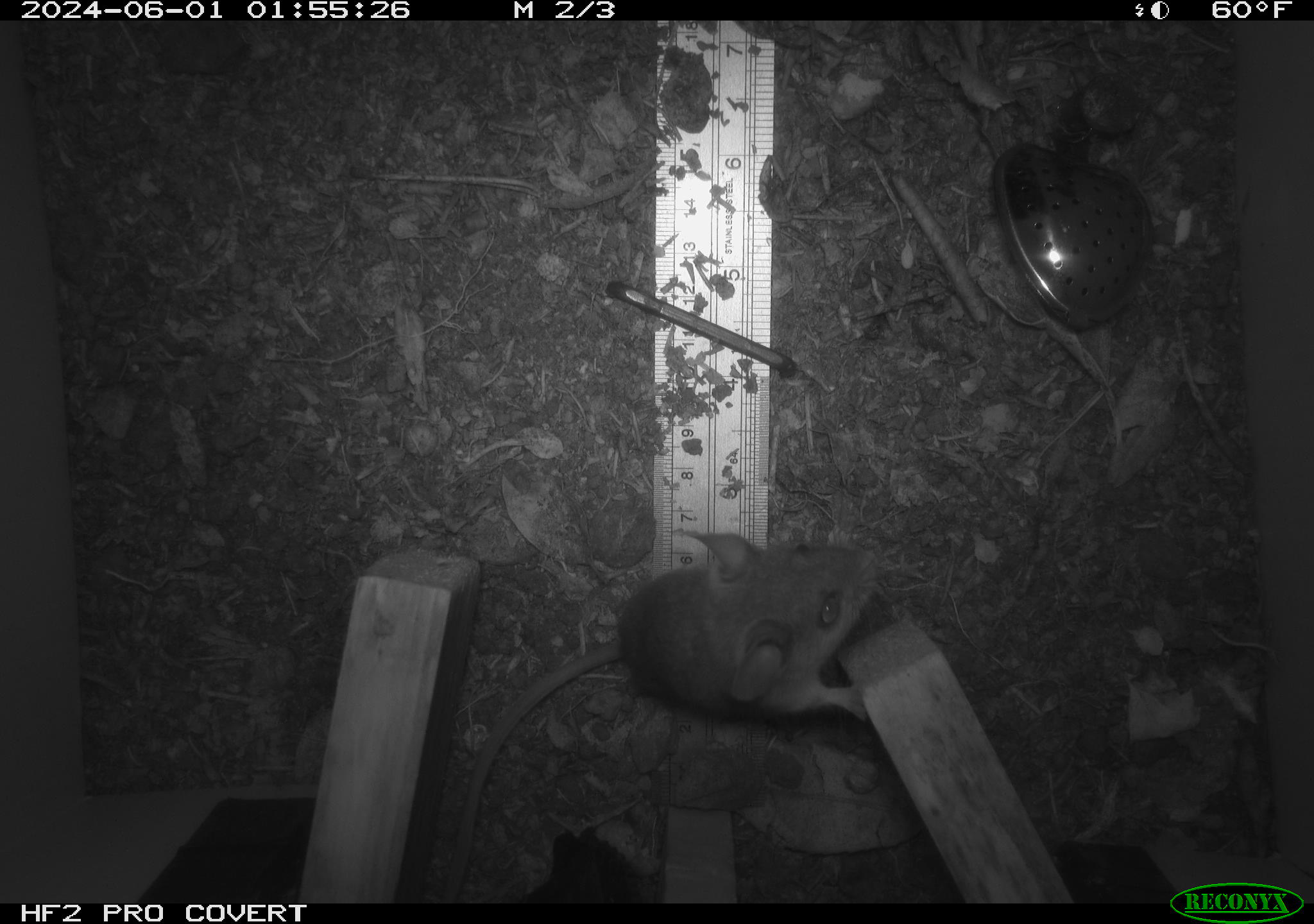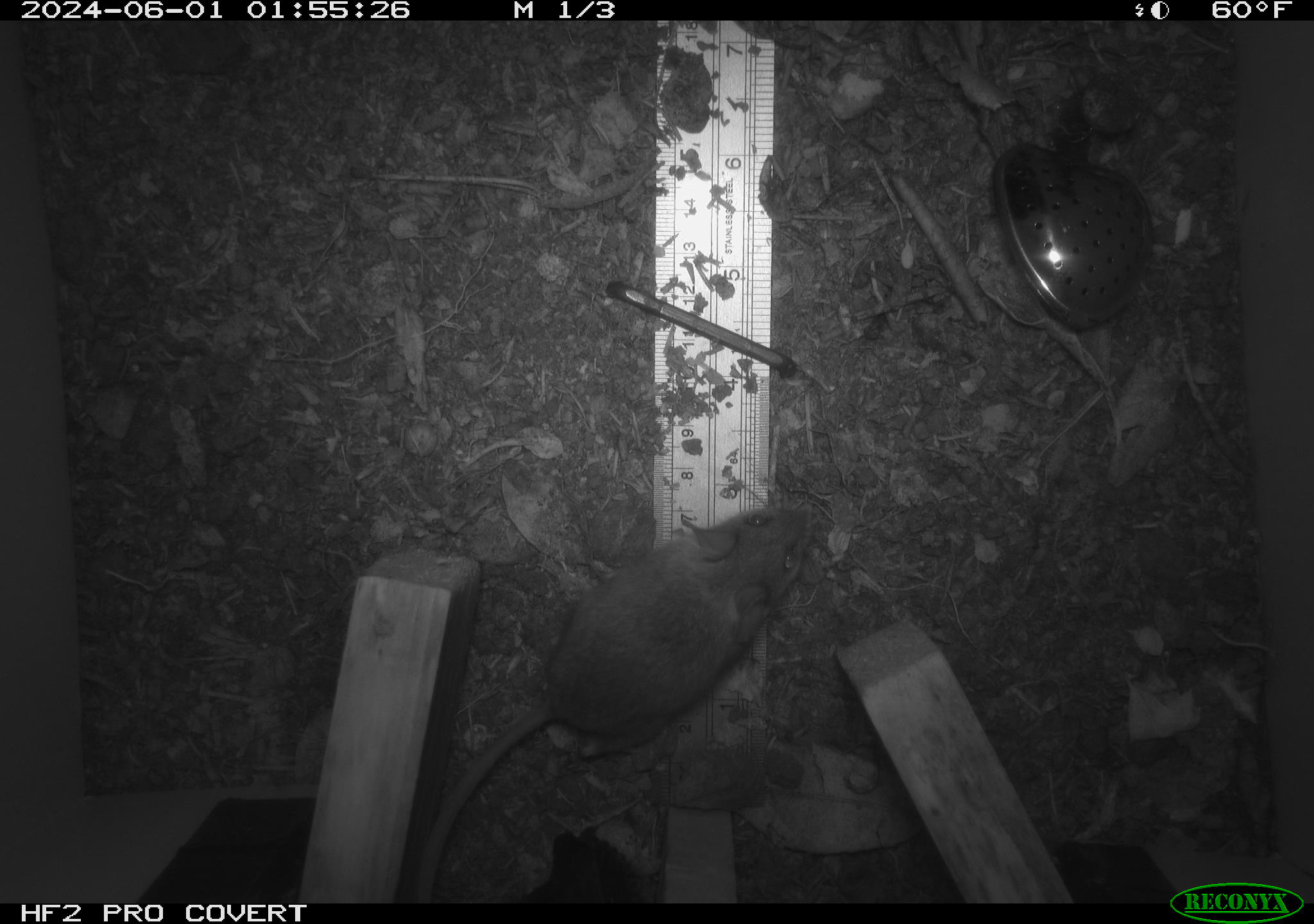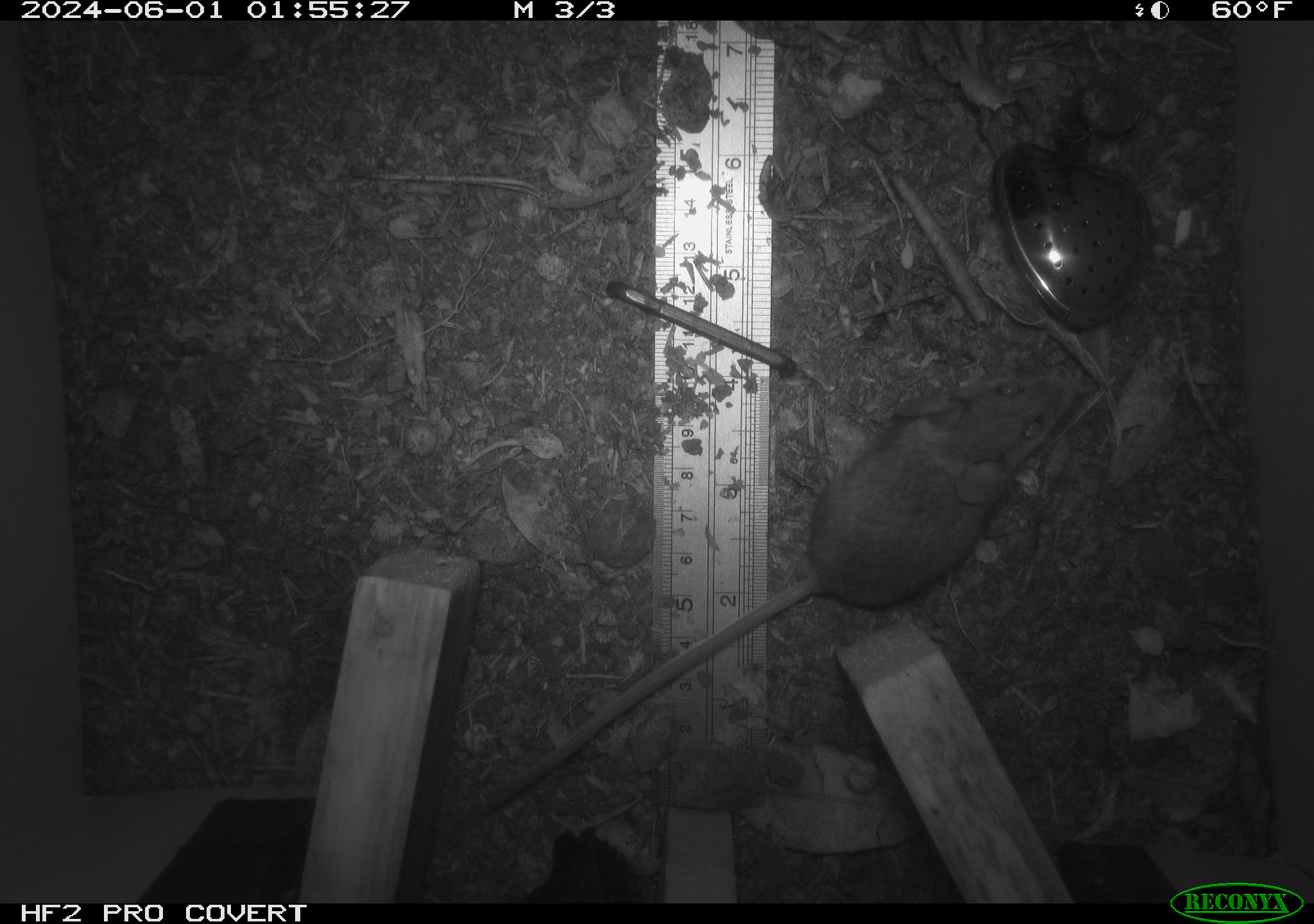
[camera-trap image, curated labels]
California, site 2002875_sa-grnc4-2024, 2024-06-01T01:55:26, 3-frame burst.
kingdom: Animalia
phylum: Chordata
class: Mammalia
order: Rodentia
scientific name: Rodentia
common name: rodent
Rodent (Rodentia).